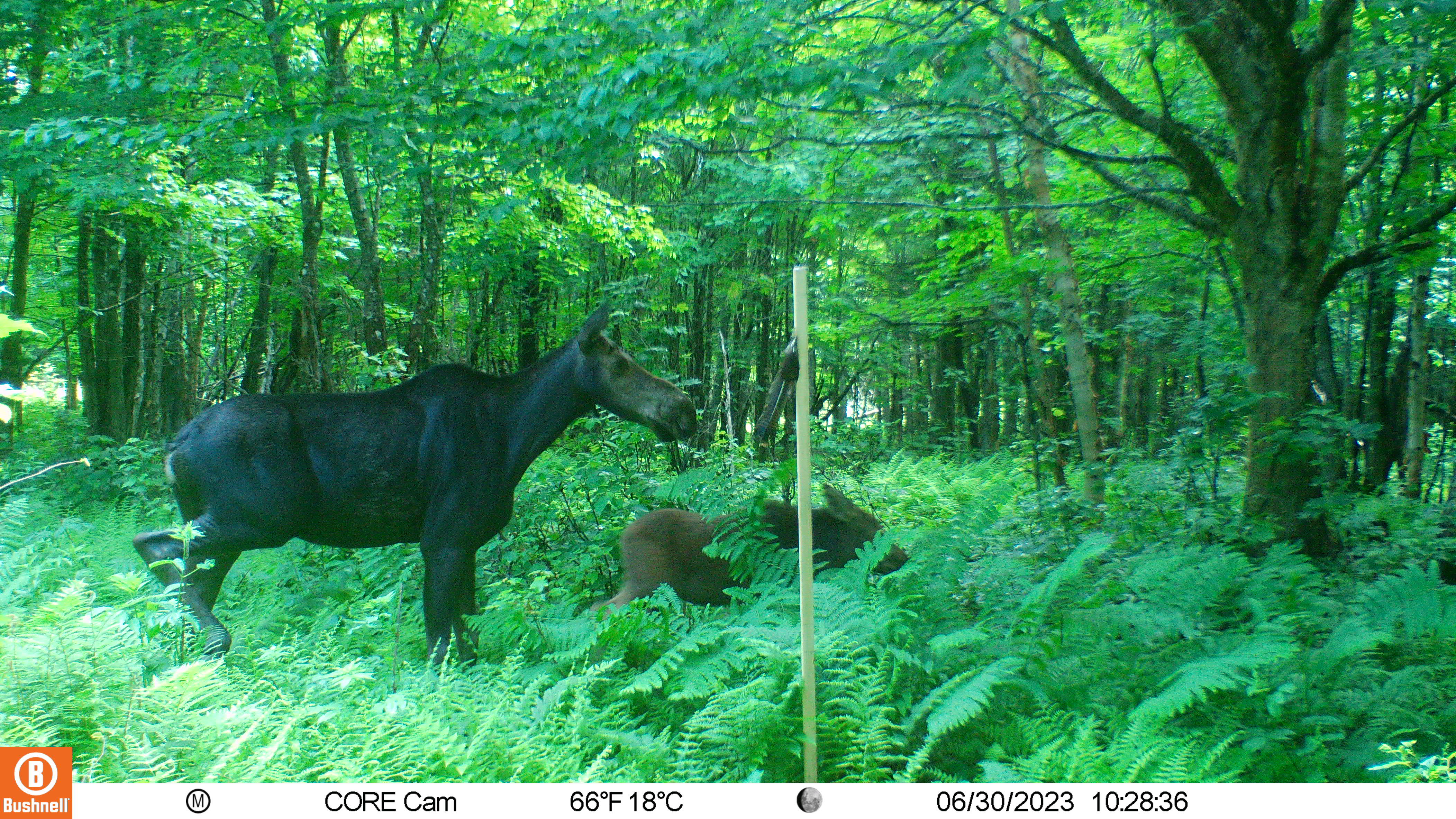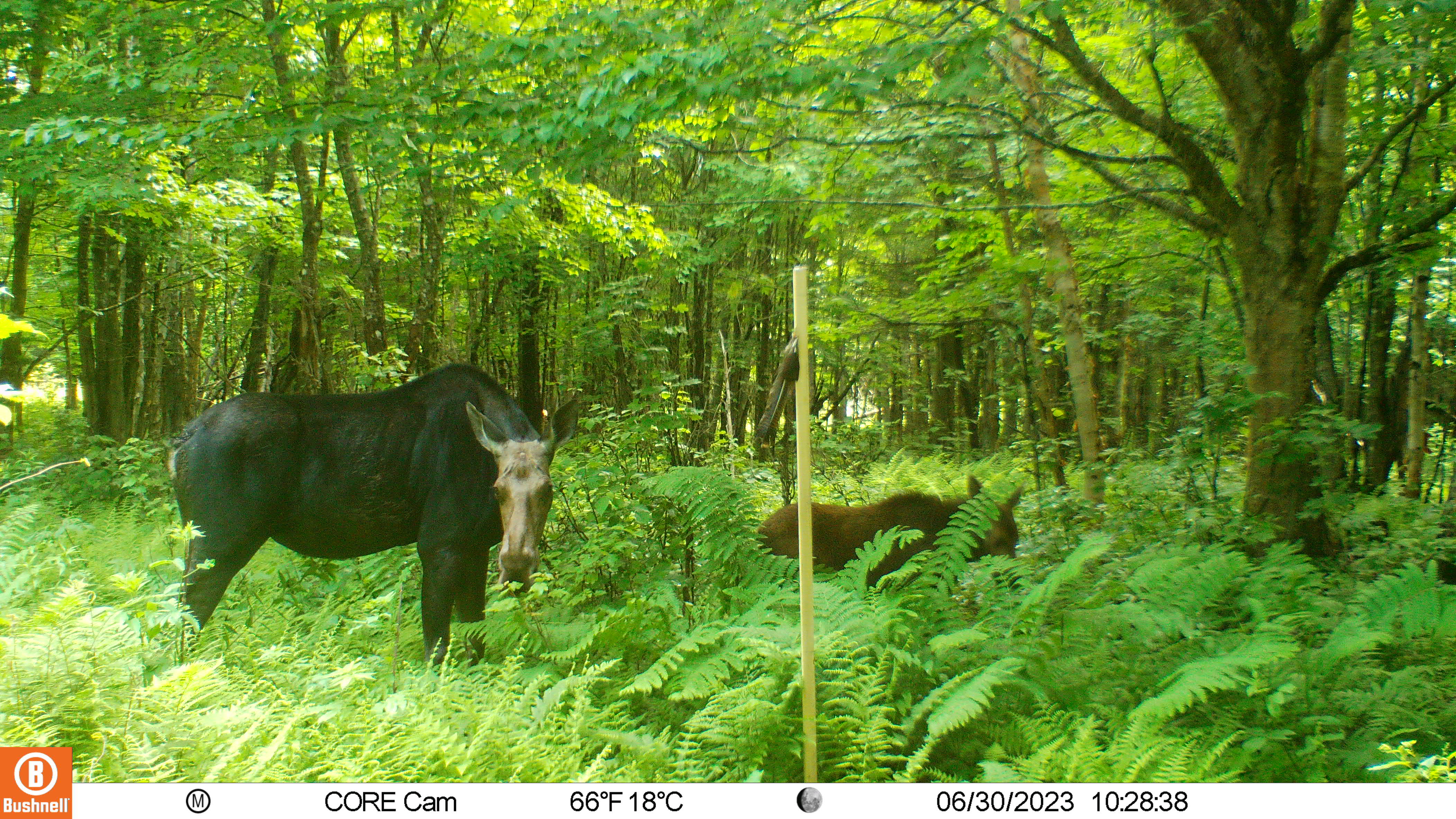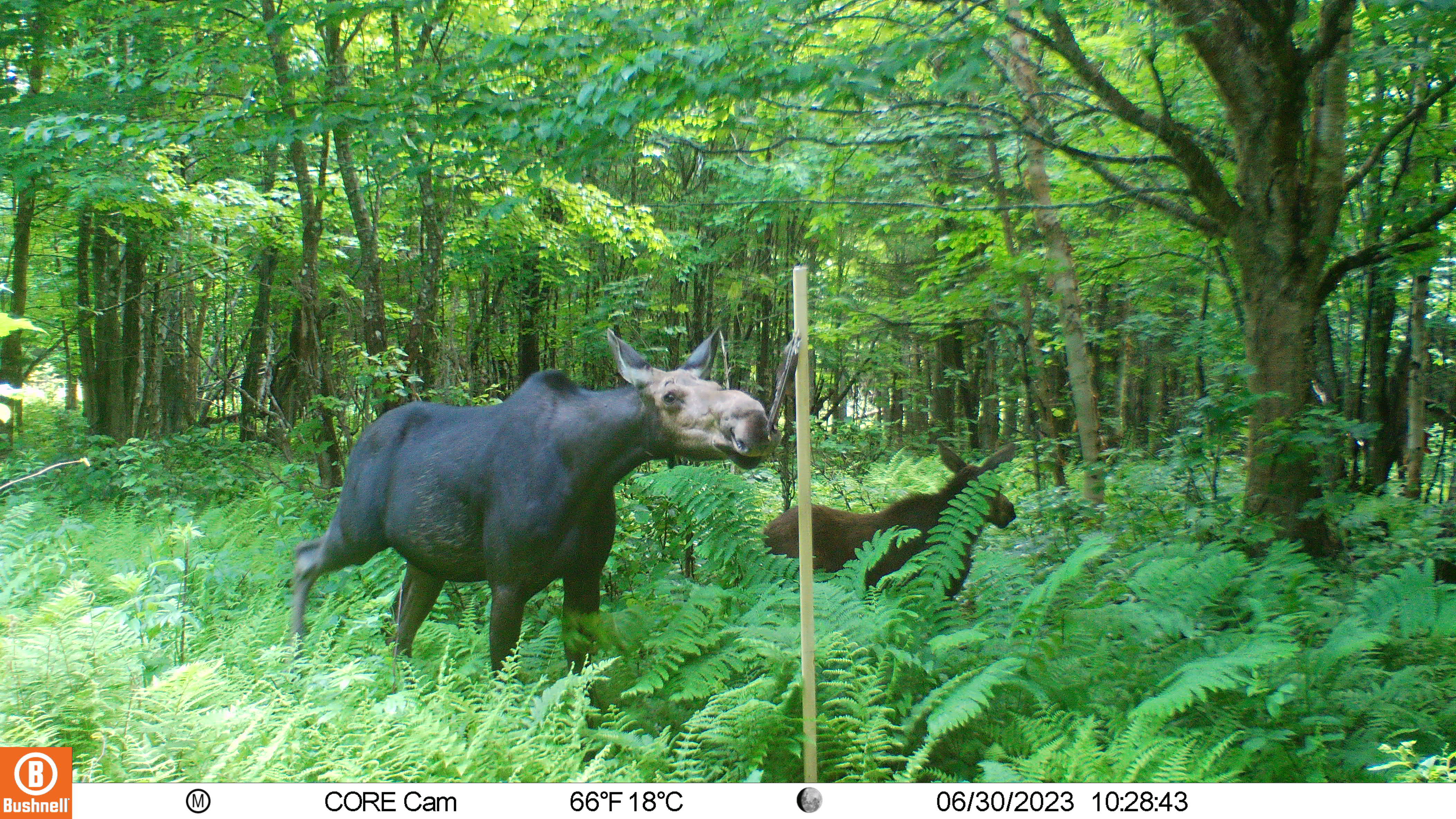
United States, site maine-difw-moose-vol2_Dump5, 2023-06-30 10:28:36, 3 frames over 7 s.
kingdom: Animalia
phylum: Chordata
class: Mammalia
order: Artiodactyla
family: Cervidae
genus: Alces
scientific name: Alces alces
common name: moose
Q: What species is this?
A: Moose (Alces alces).